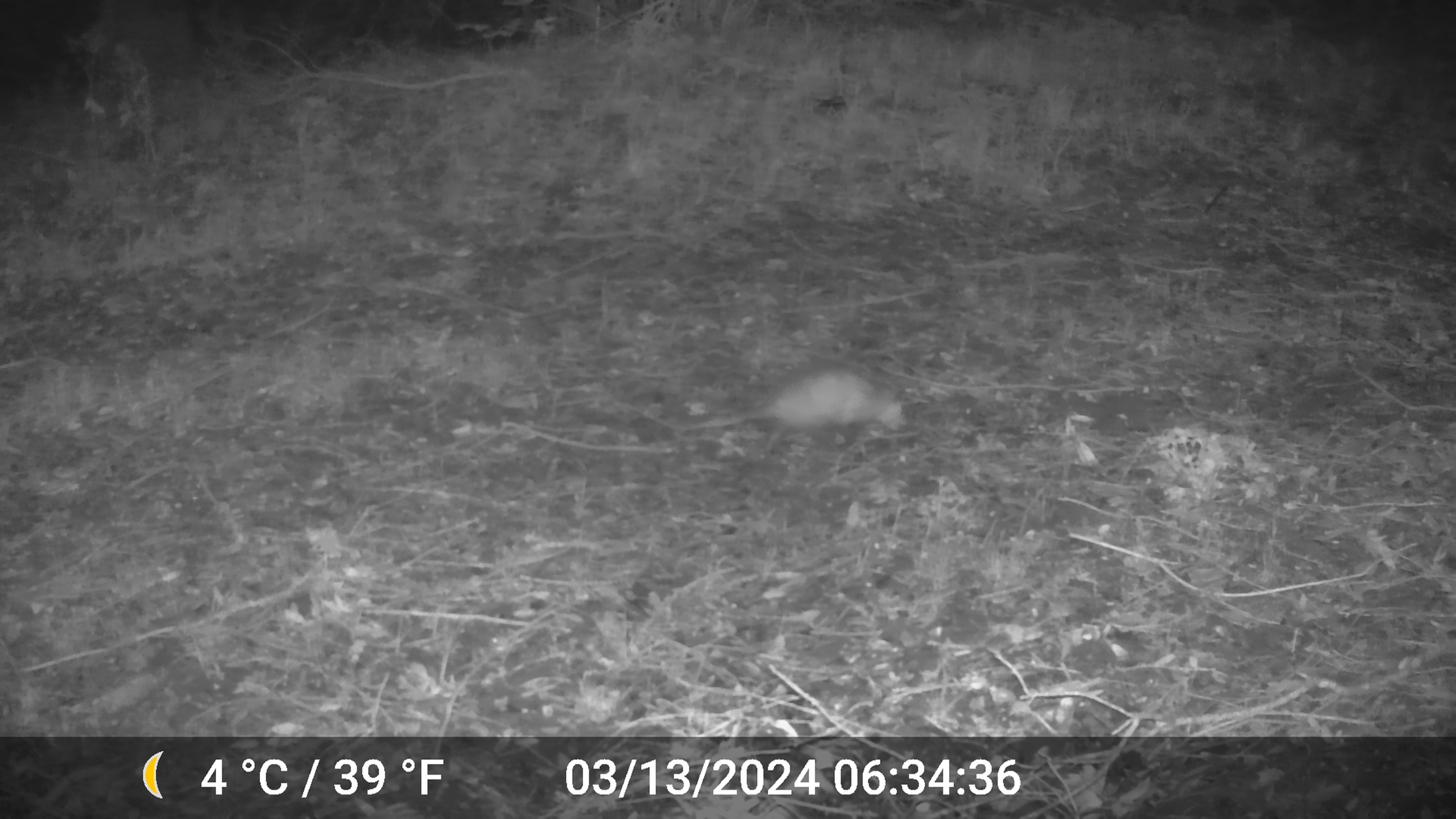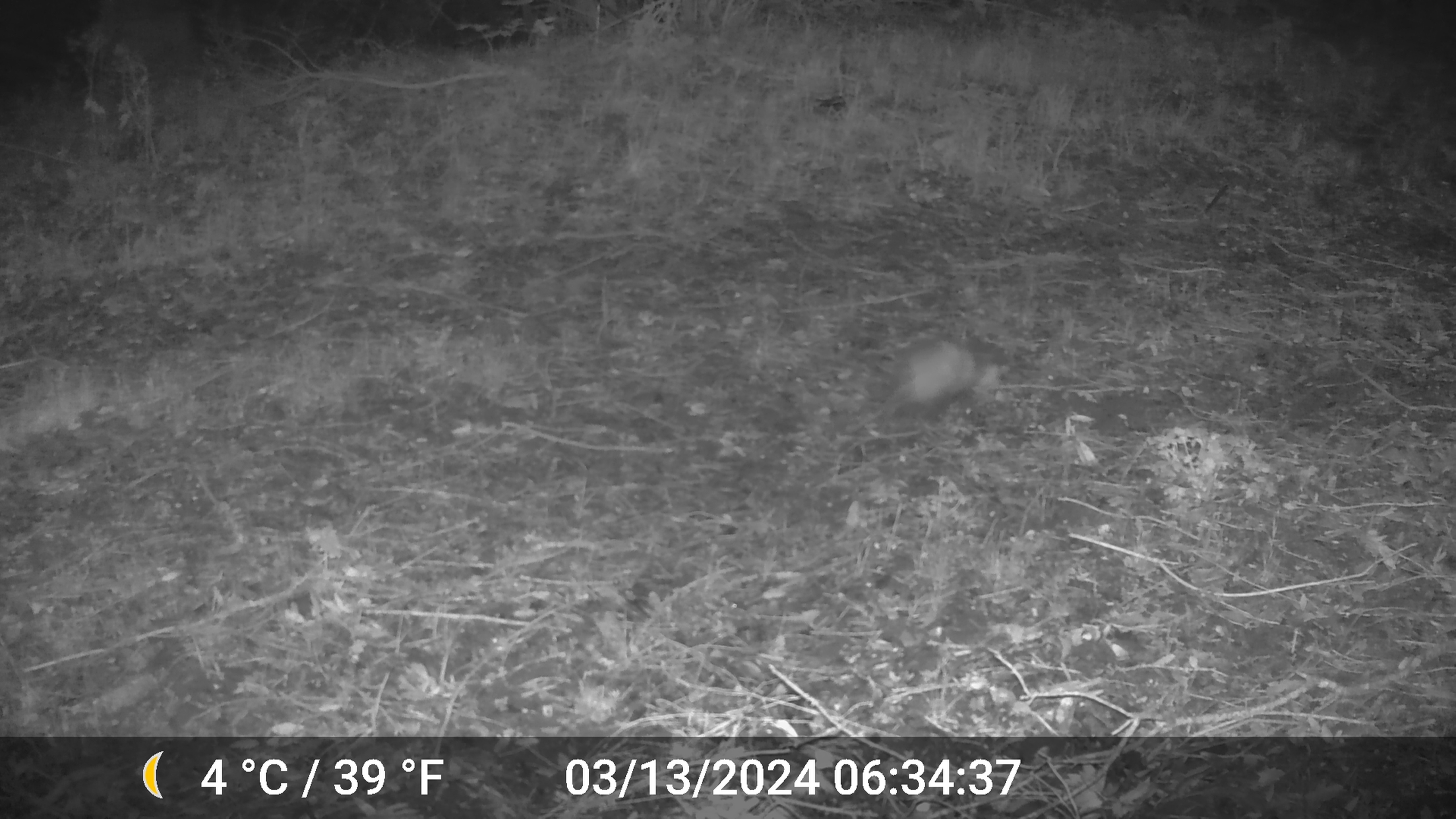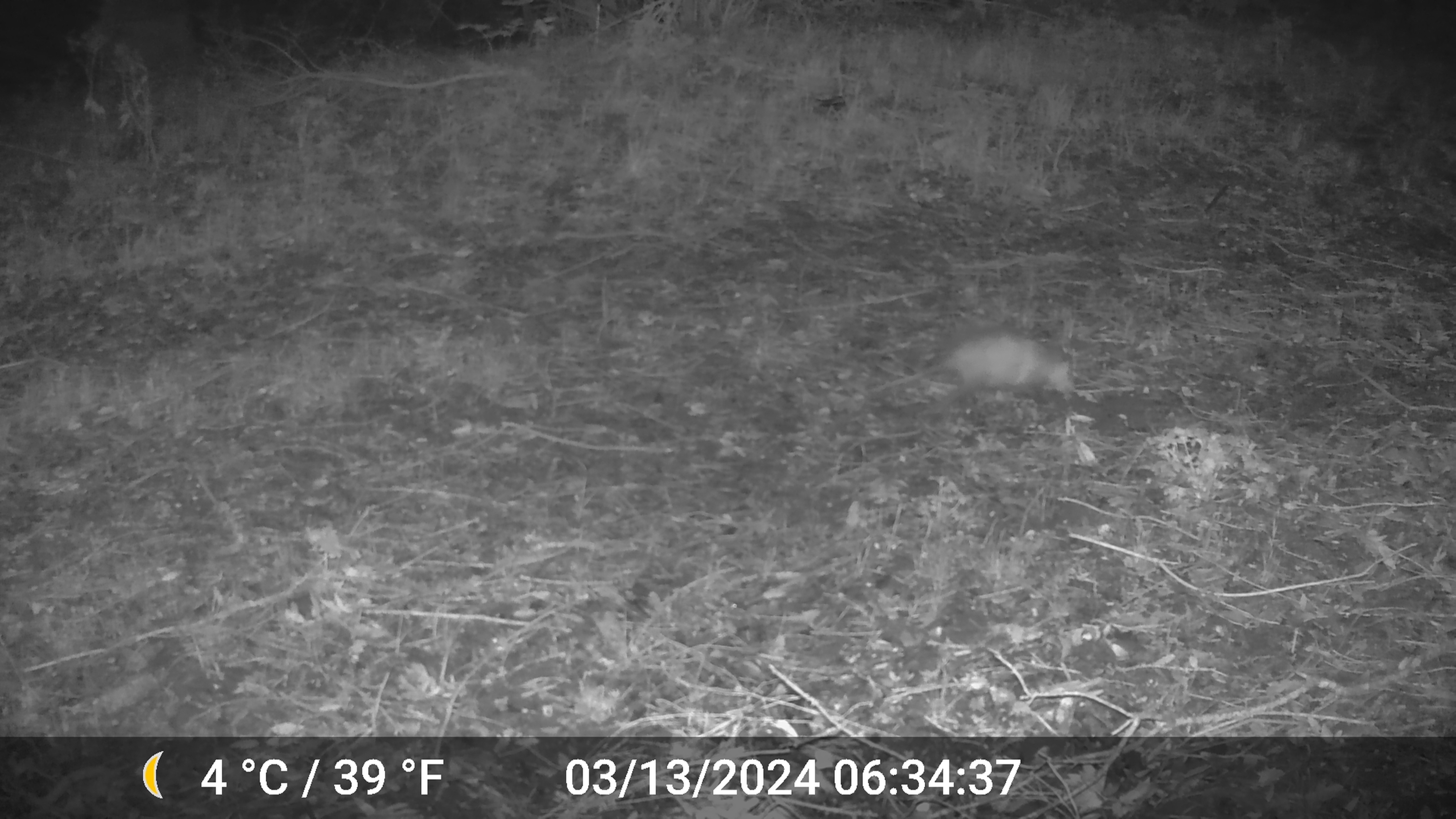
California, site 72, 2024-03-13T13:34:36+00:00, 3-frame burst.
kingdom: Animalia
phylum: Chordata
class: Mammalia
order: Didelphimorphia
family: Didelphidae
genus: Didelphis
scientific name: Didelphis virginiana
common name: virginia opossum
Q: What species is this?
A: Virginia opossum (Didelphis virginiana).